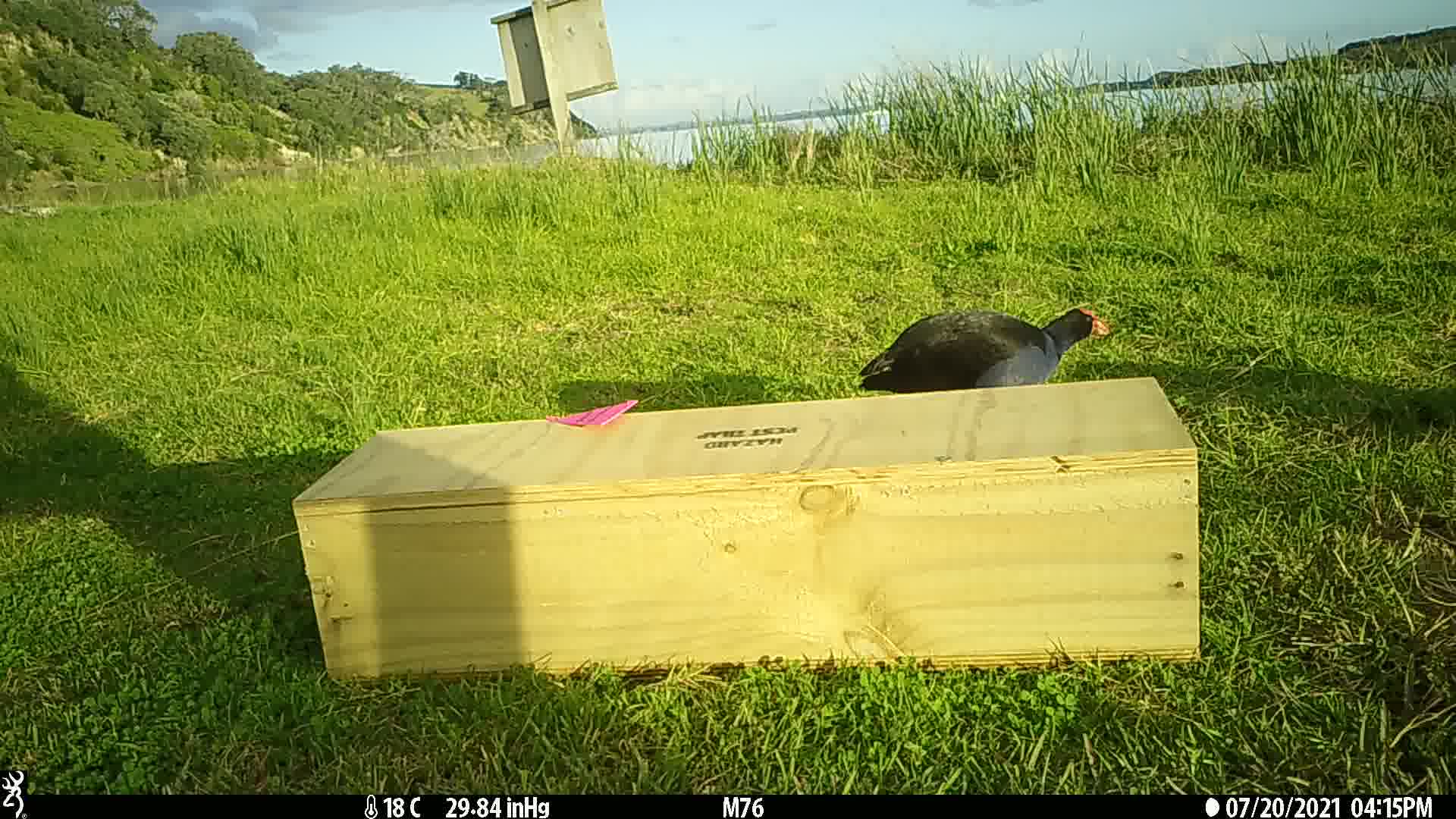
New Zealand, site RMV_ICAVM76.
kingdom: Animalia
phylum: Chordata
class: Aves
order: Gruiformes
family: Rallidae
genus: Porphyrio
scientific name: Porphyrio melanotus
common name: australasian swamphen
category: pukeko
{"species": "pukeko (australasian swamphen) (Porphyrio melanotus)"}